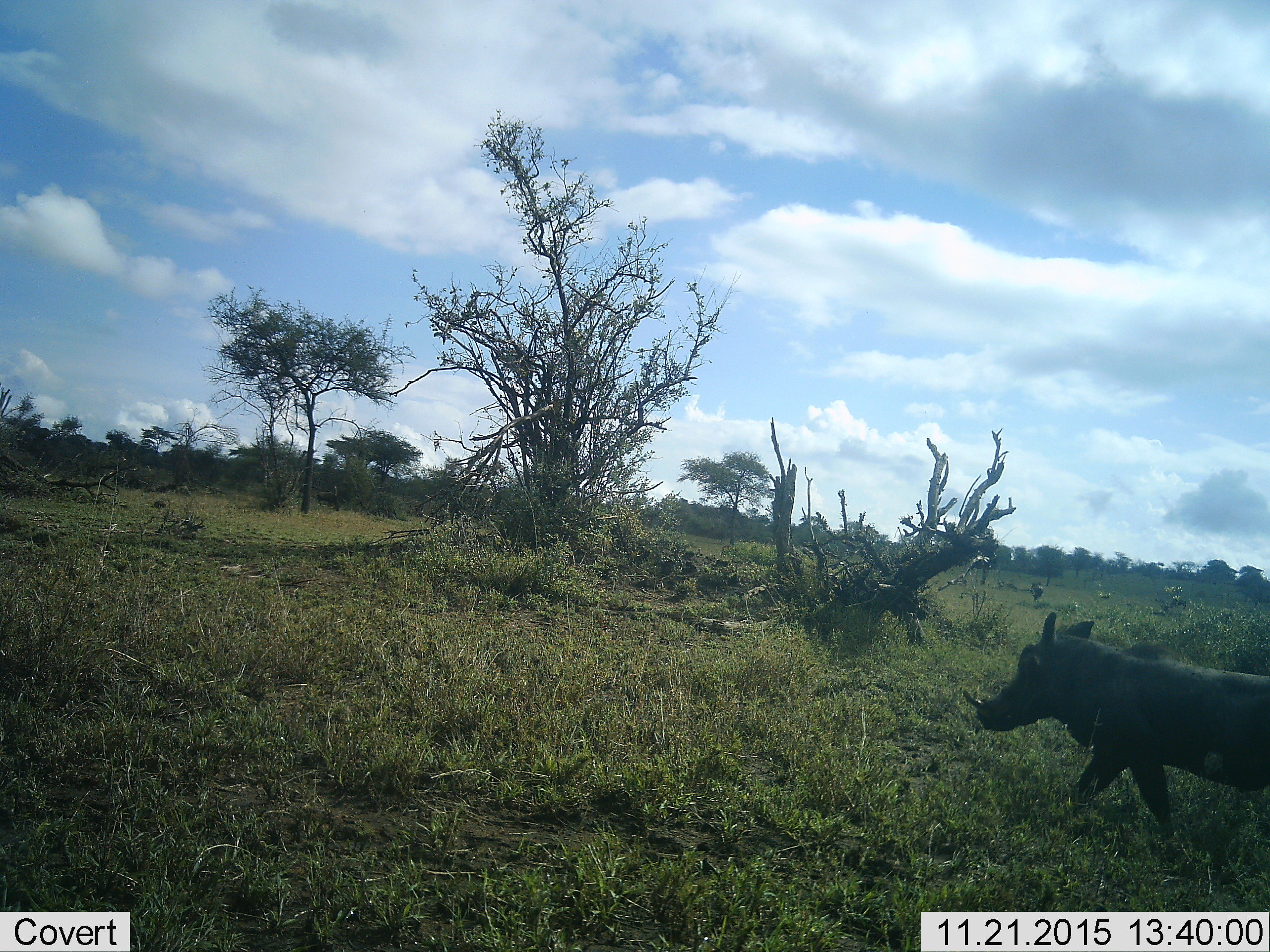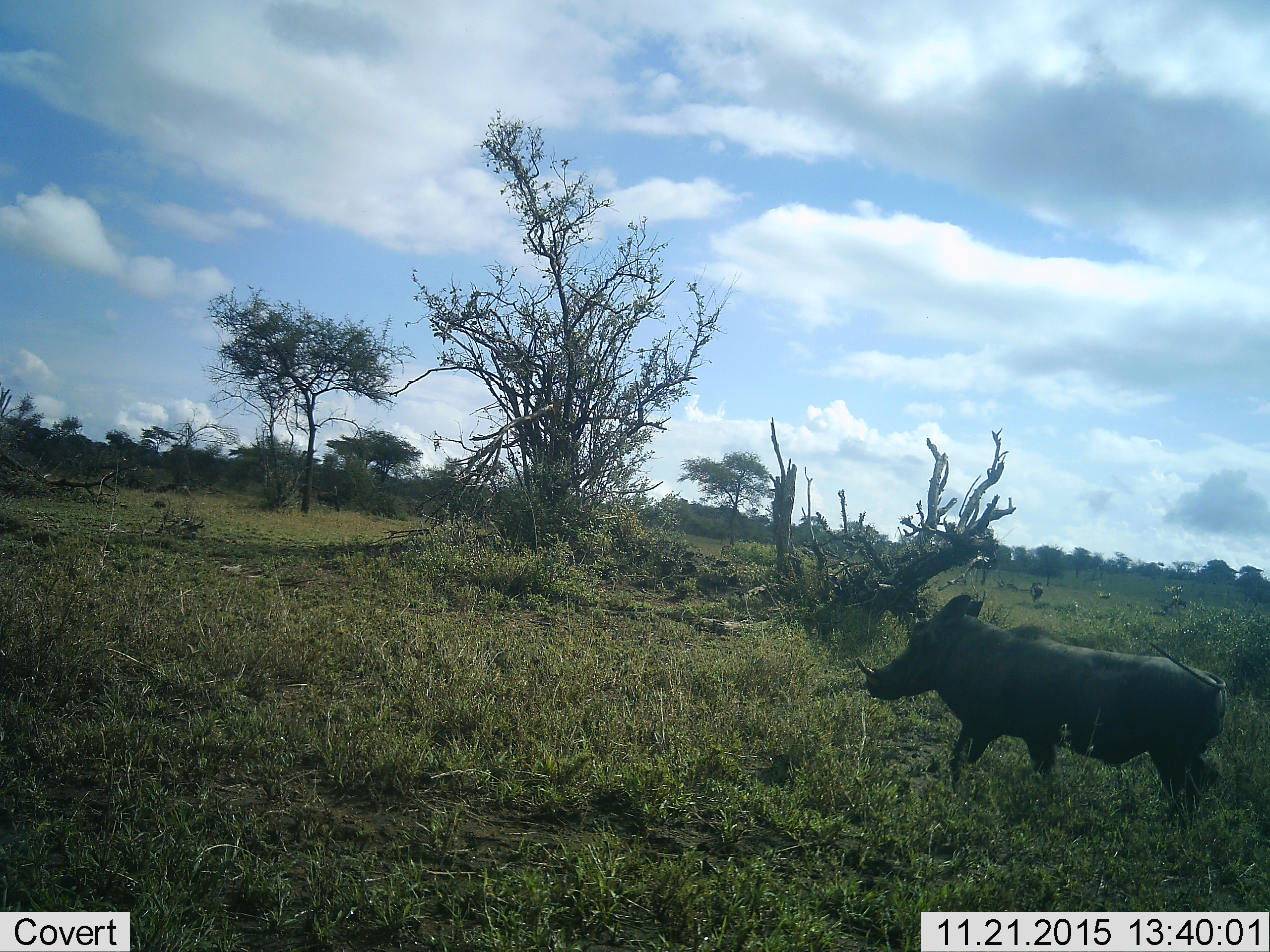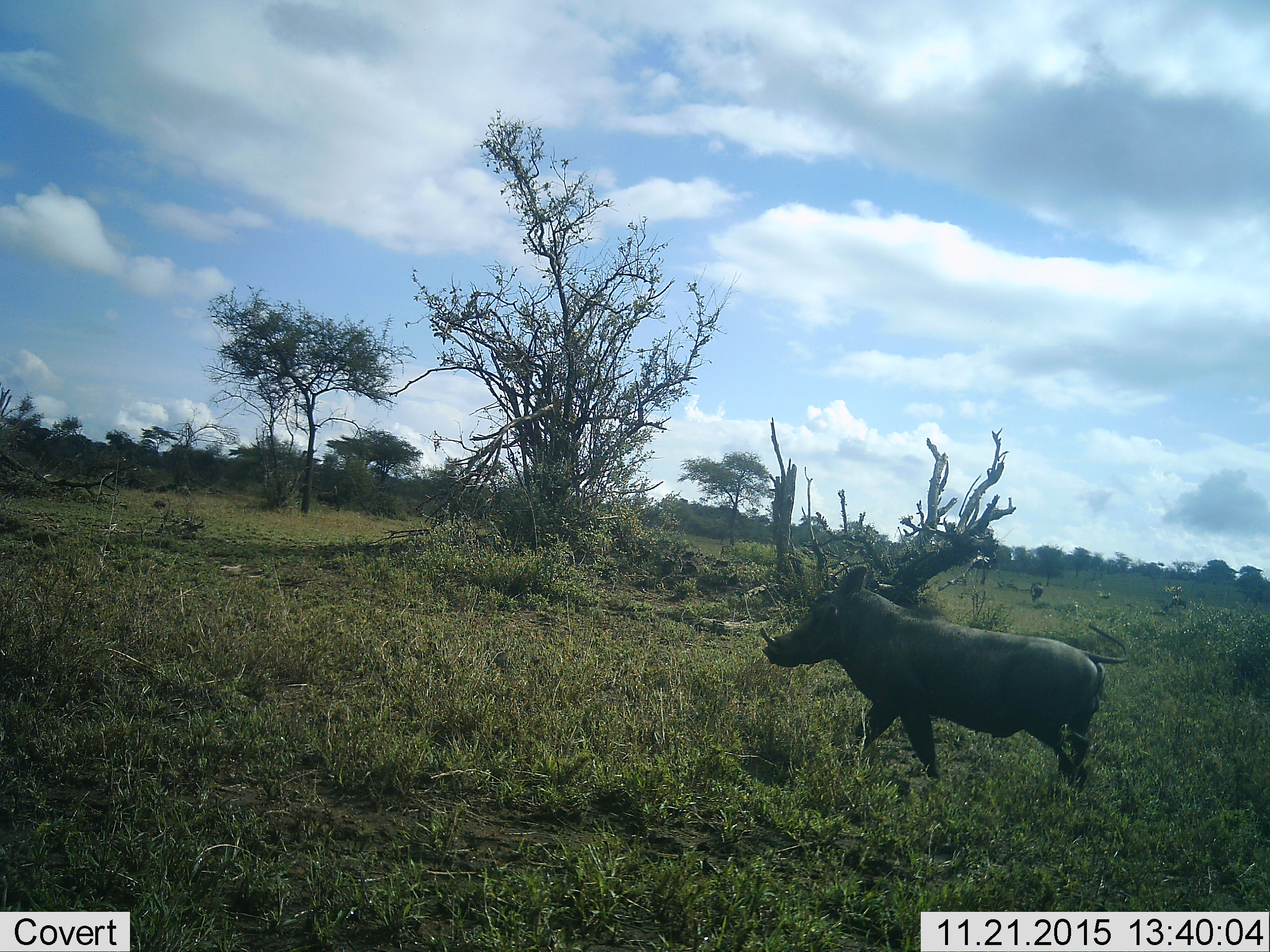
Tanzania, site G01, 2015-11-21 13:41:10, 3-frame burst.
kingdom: Animalia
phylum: Chordata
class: Mammalia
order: Artiodactyla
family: Suidae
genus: Phacochoerus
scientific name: Phacochoerus africanus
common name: warthog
Warthog (Phacochoerus africanus), count 1. Behavior (volunteer vote fractions): standing 6%, resting 0%, moving 94%, interacting 0%. Young present (vote fraction): 0%. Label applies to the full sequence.